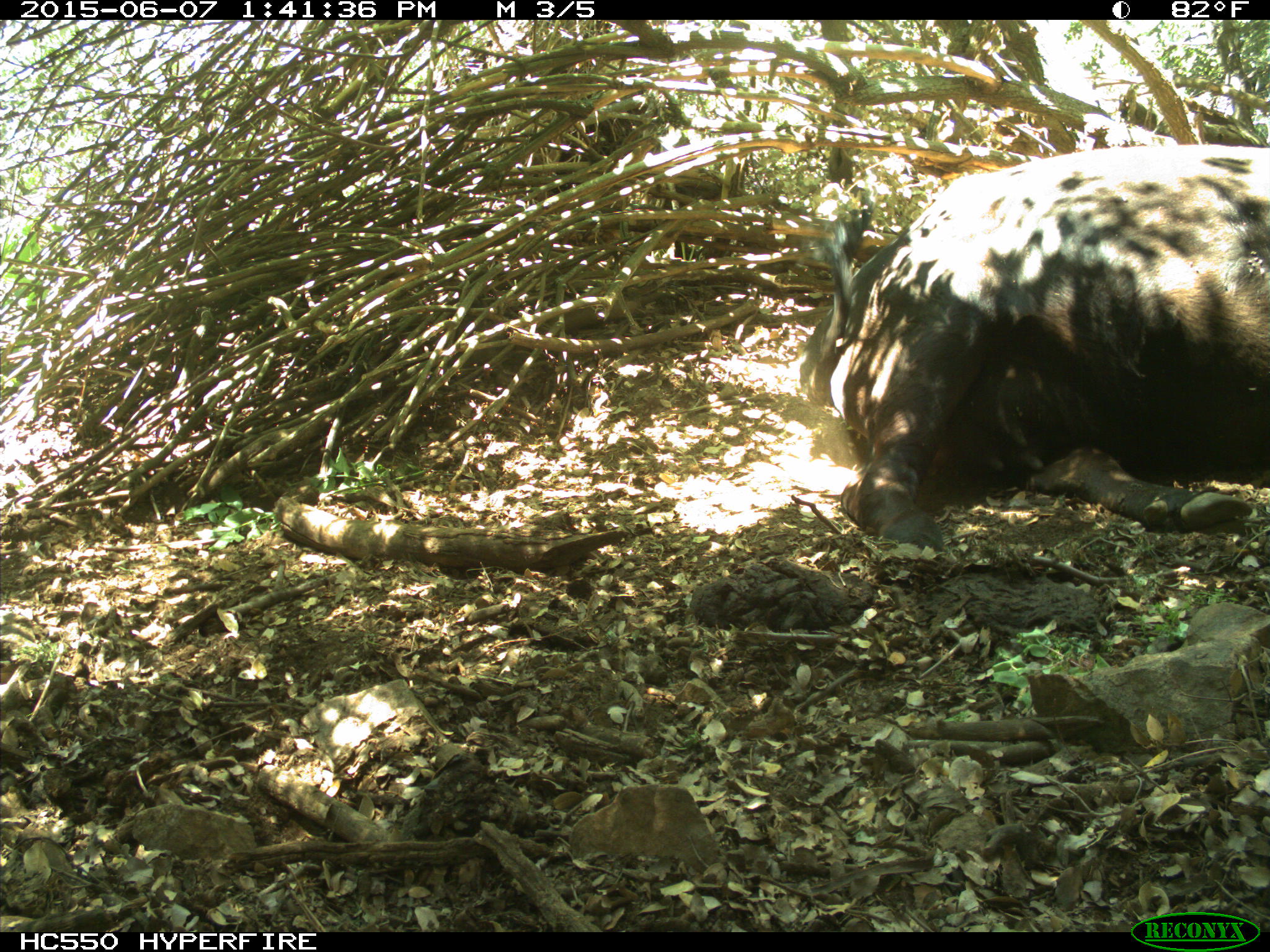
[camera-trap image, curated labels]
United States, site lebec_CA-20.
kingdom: Animalia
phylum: Chordata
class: Mammalia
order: Artiodactyla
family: Bovidae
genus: Bos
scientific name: Bos taurus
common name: domestic cow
Bos taurus (domestic cow).